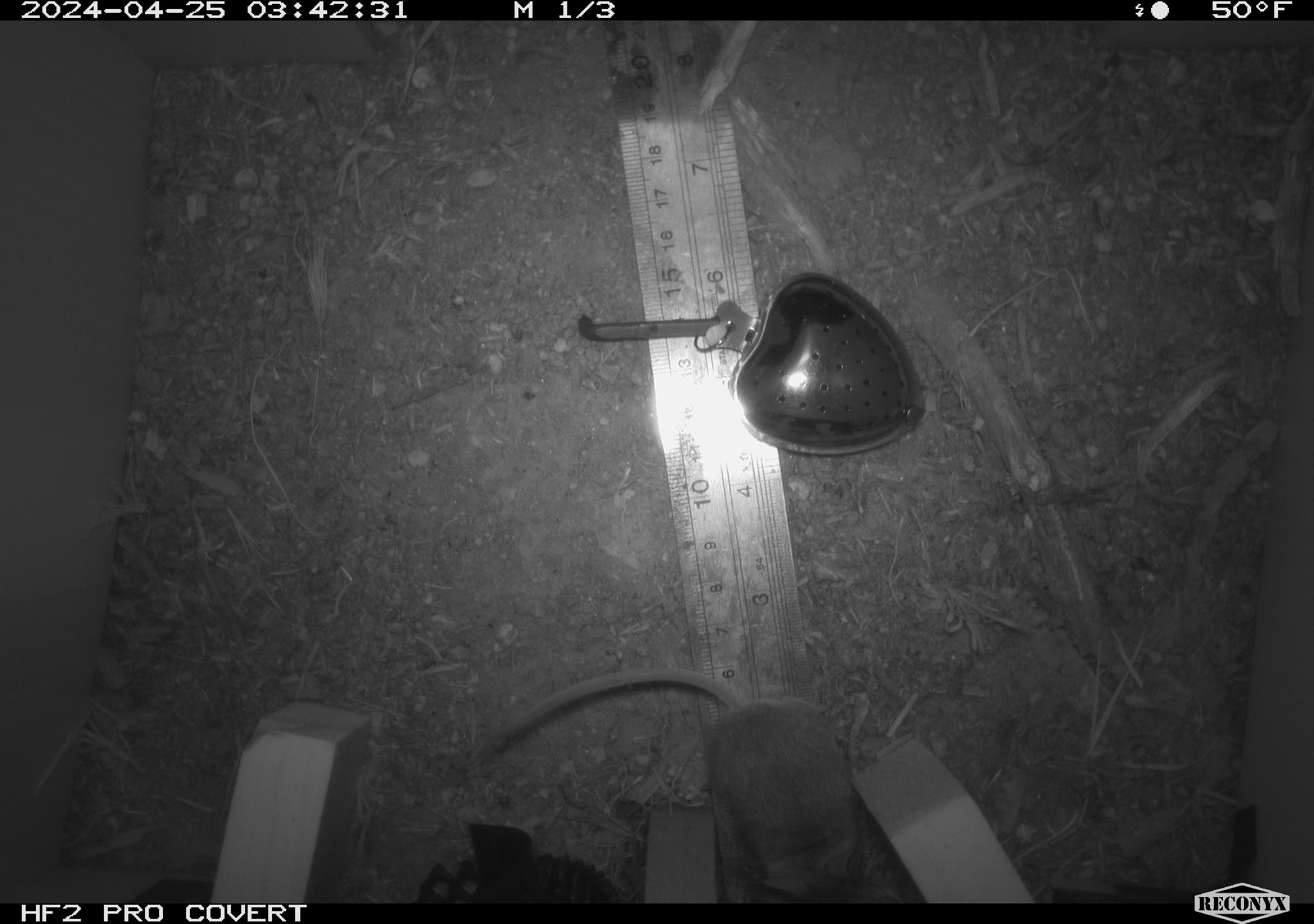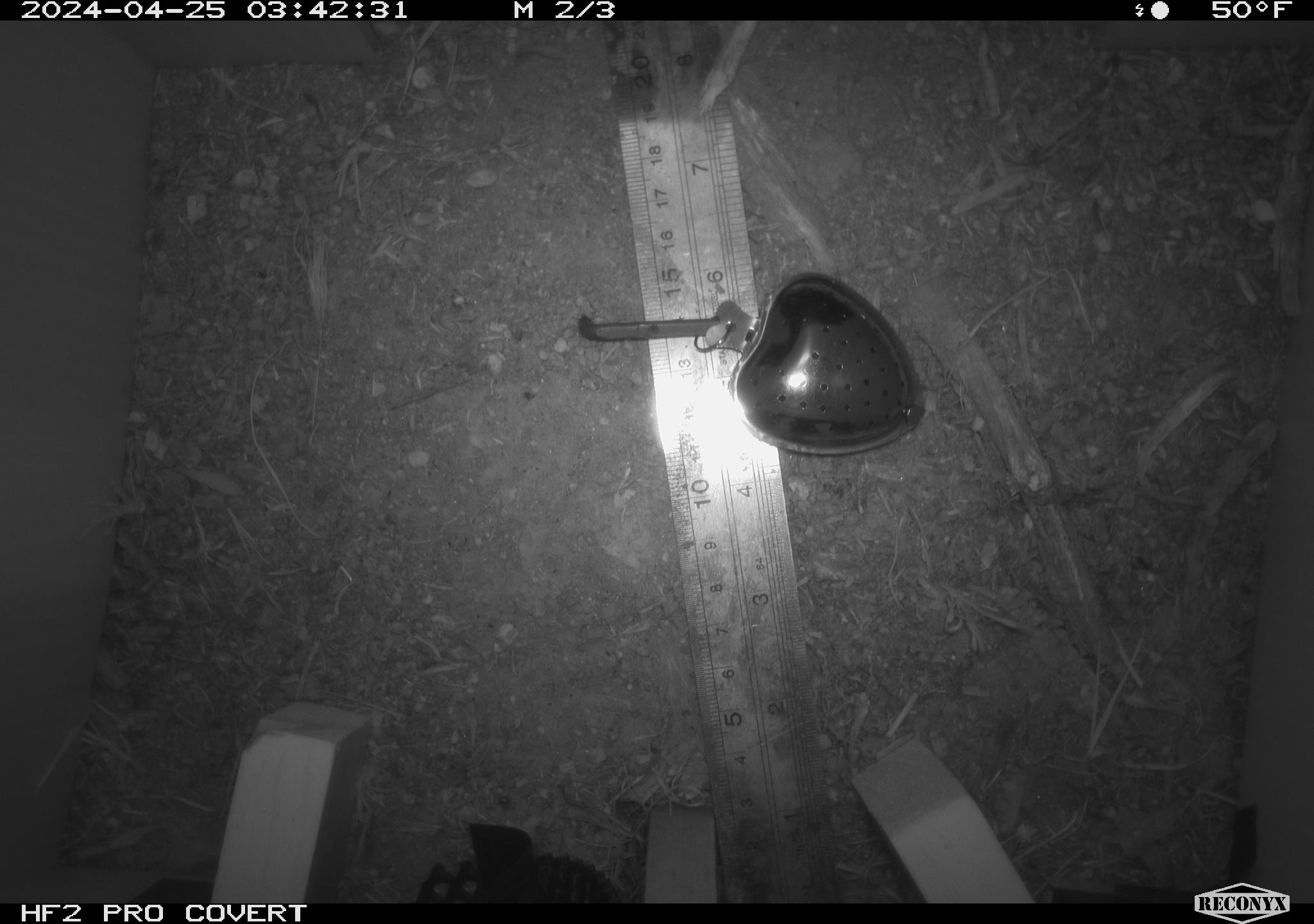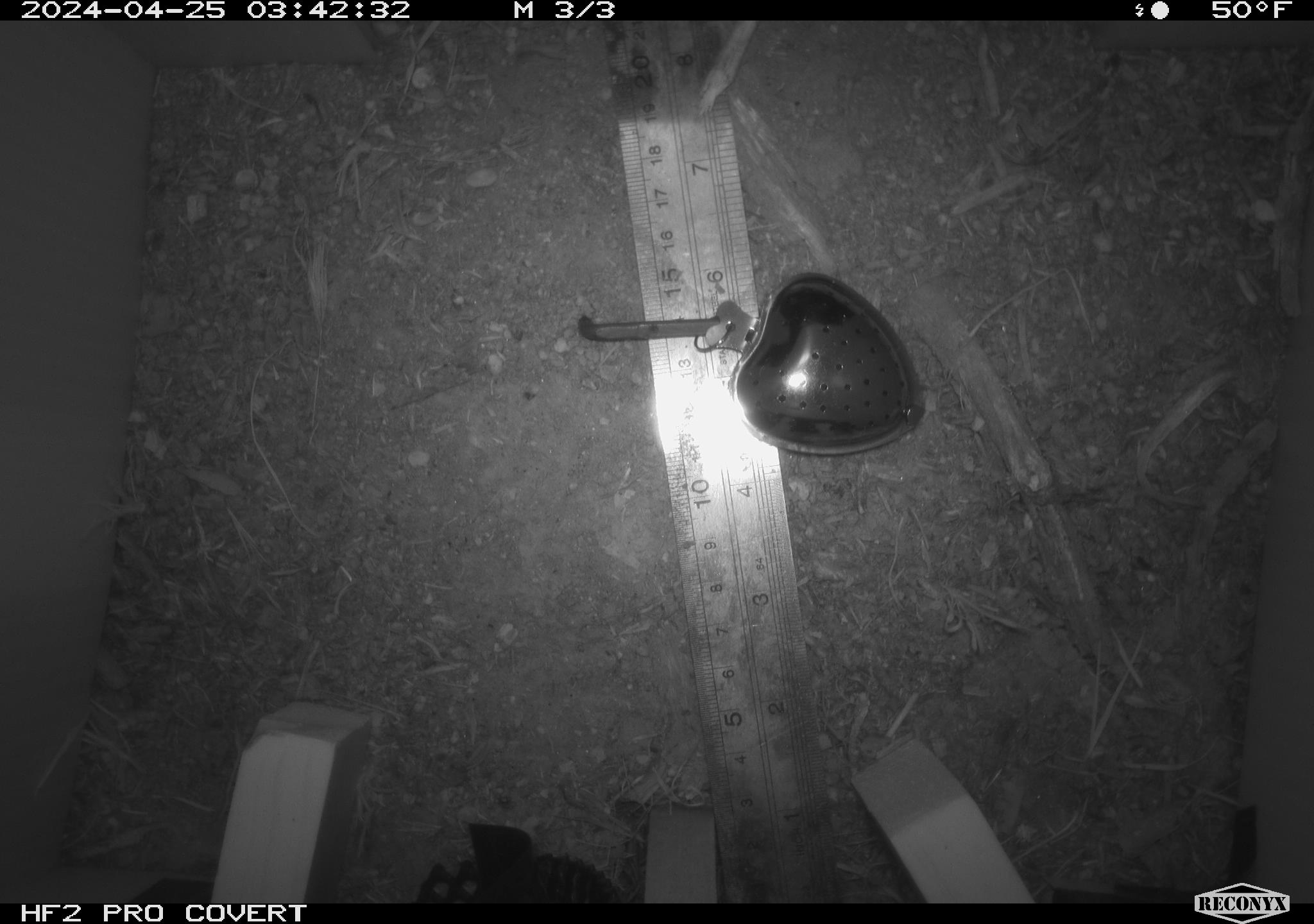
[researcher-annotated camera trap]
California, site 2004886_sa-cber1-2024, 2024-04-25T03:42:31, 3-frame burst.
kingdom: Animalia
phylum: Chordata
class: Mammalia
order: Rodentia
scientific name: Rodentia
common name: mouse species